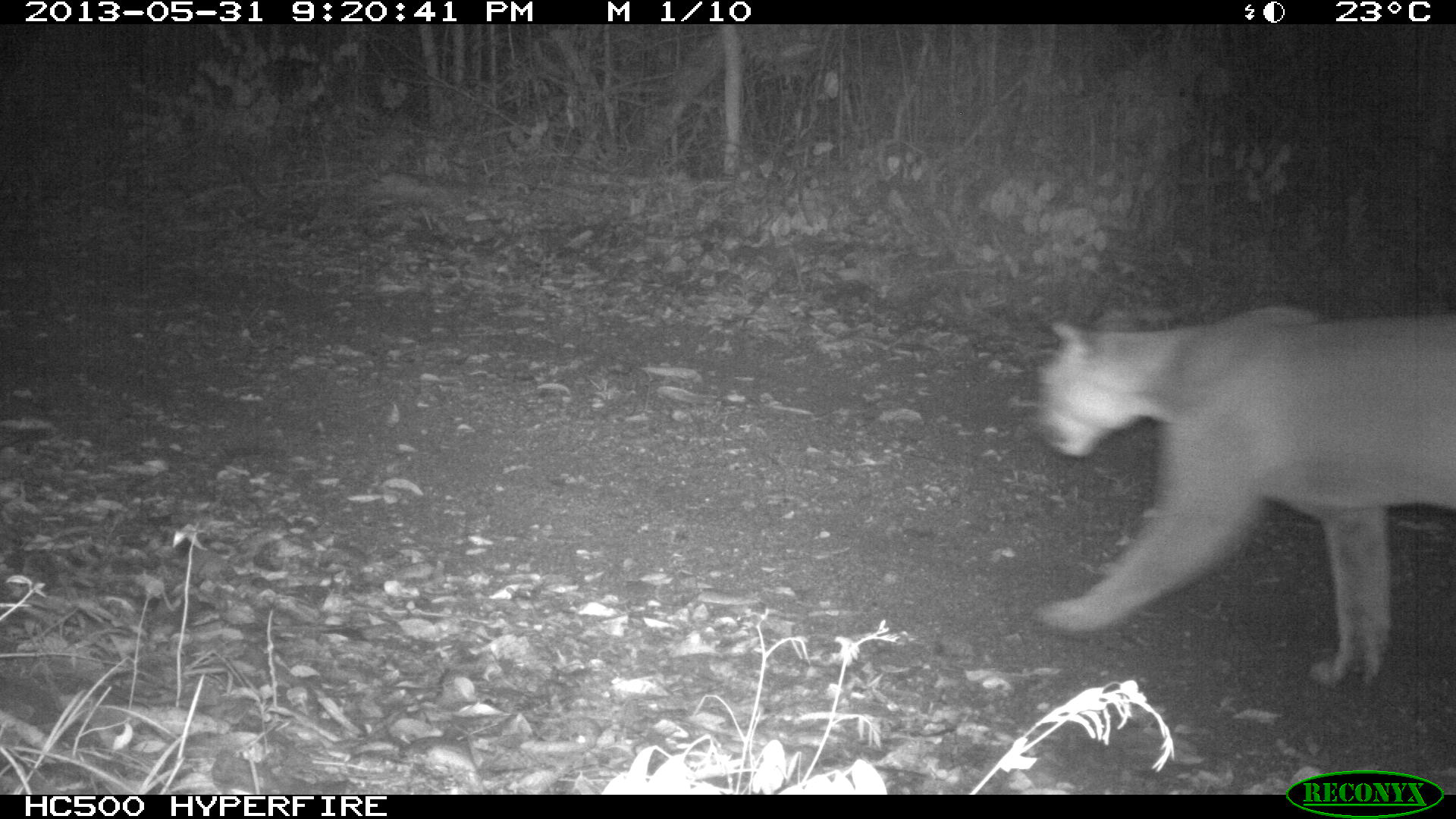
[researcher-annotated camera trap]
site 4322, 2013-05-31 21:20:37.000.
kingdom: Animalia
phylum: Chordata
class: Mammalia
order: Carnivora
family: Felidae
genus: Puma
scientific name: Puma concolor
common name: mountain lion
Puma concolor (mountain lion), count 1.